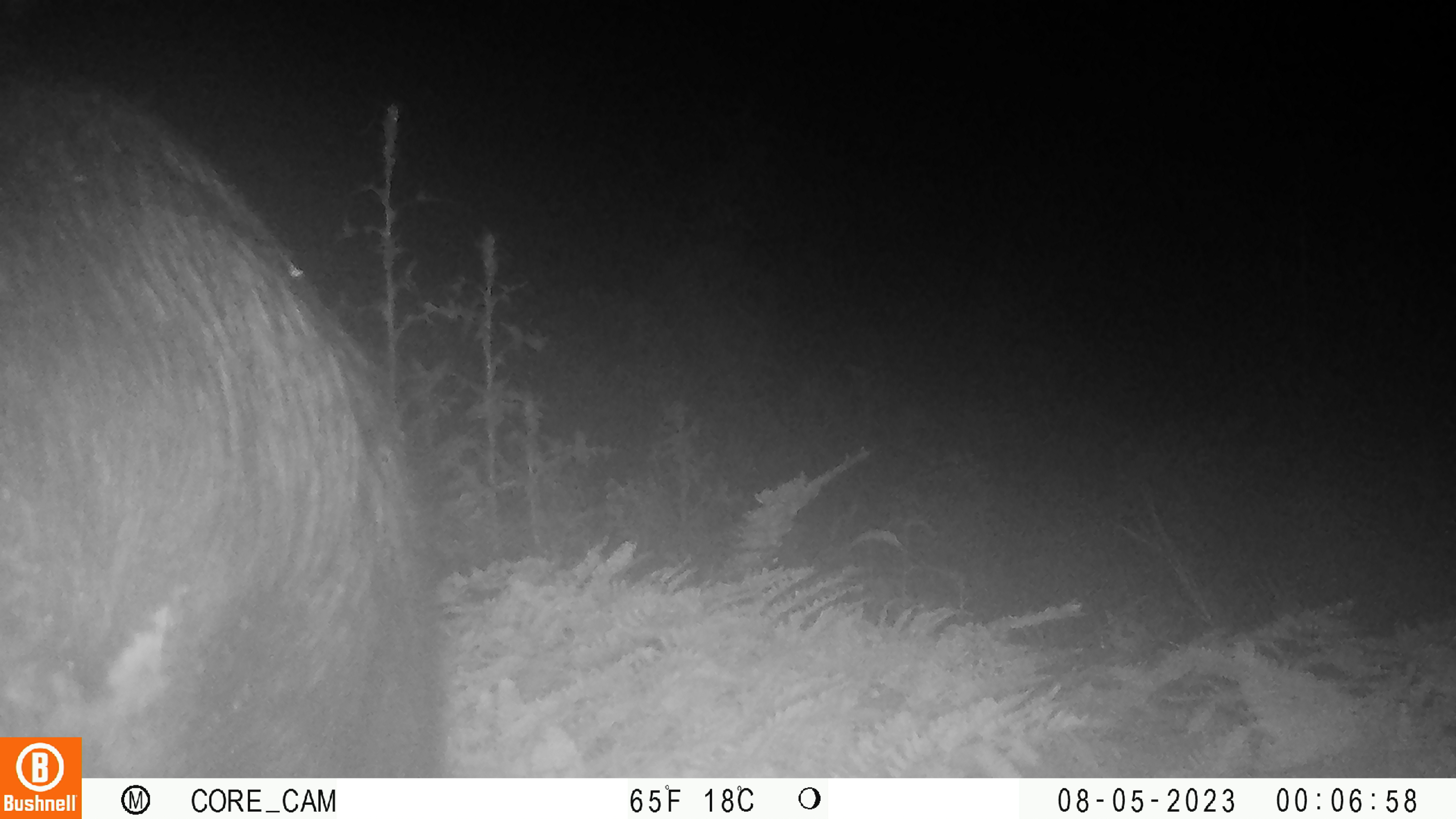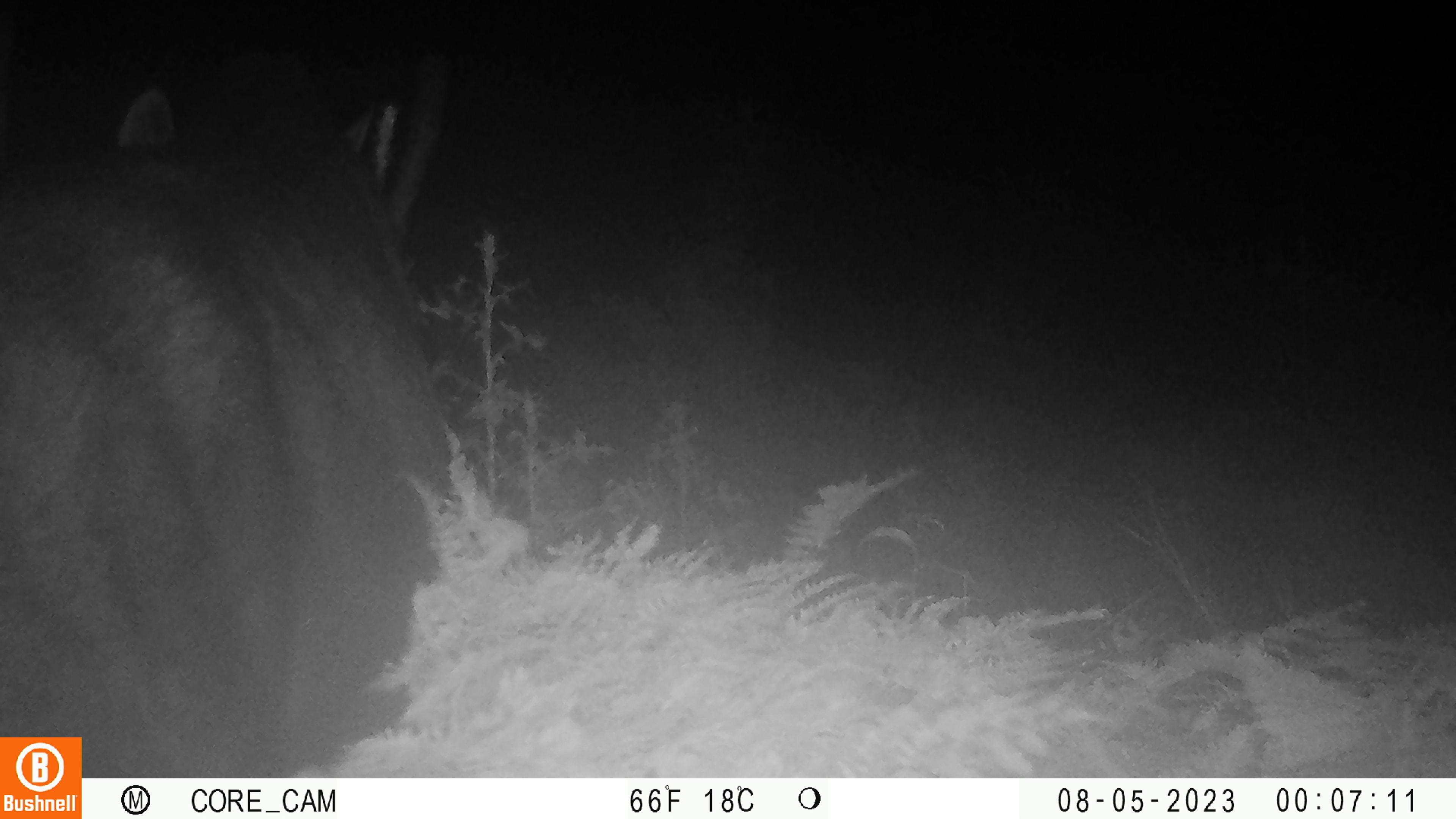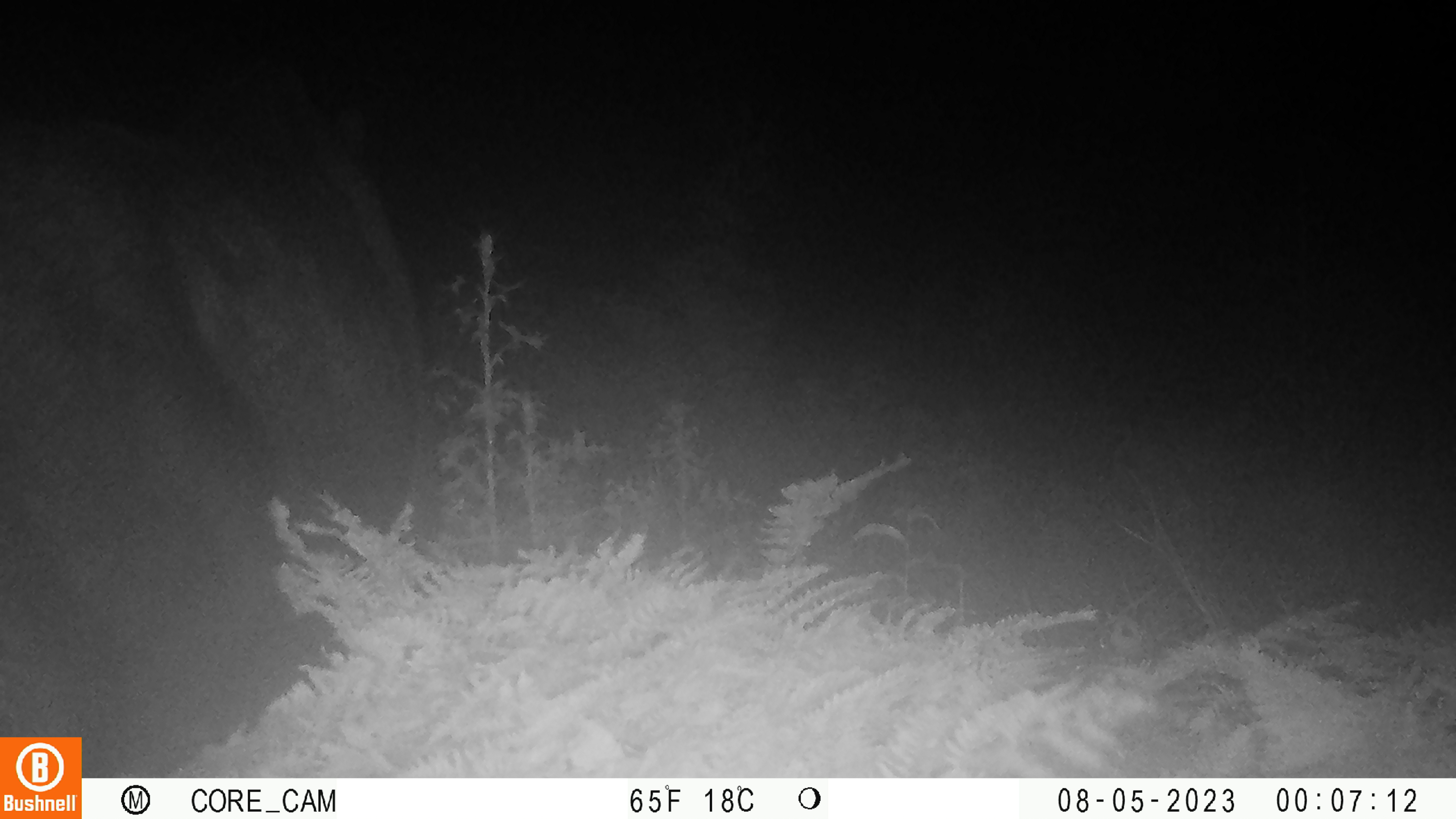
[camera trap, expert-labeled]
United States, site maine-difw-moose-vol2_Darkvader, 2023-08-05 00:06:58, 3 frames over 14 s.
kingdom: Animalia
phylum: Chordata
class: Mammalia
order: Artiodactyla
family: Cervidae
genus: Alces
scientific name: Alces alces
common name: moose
Moose (Alces alces).